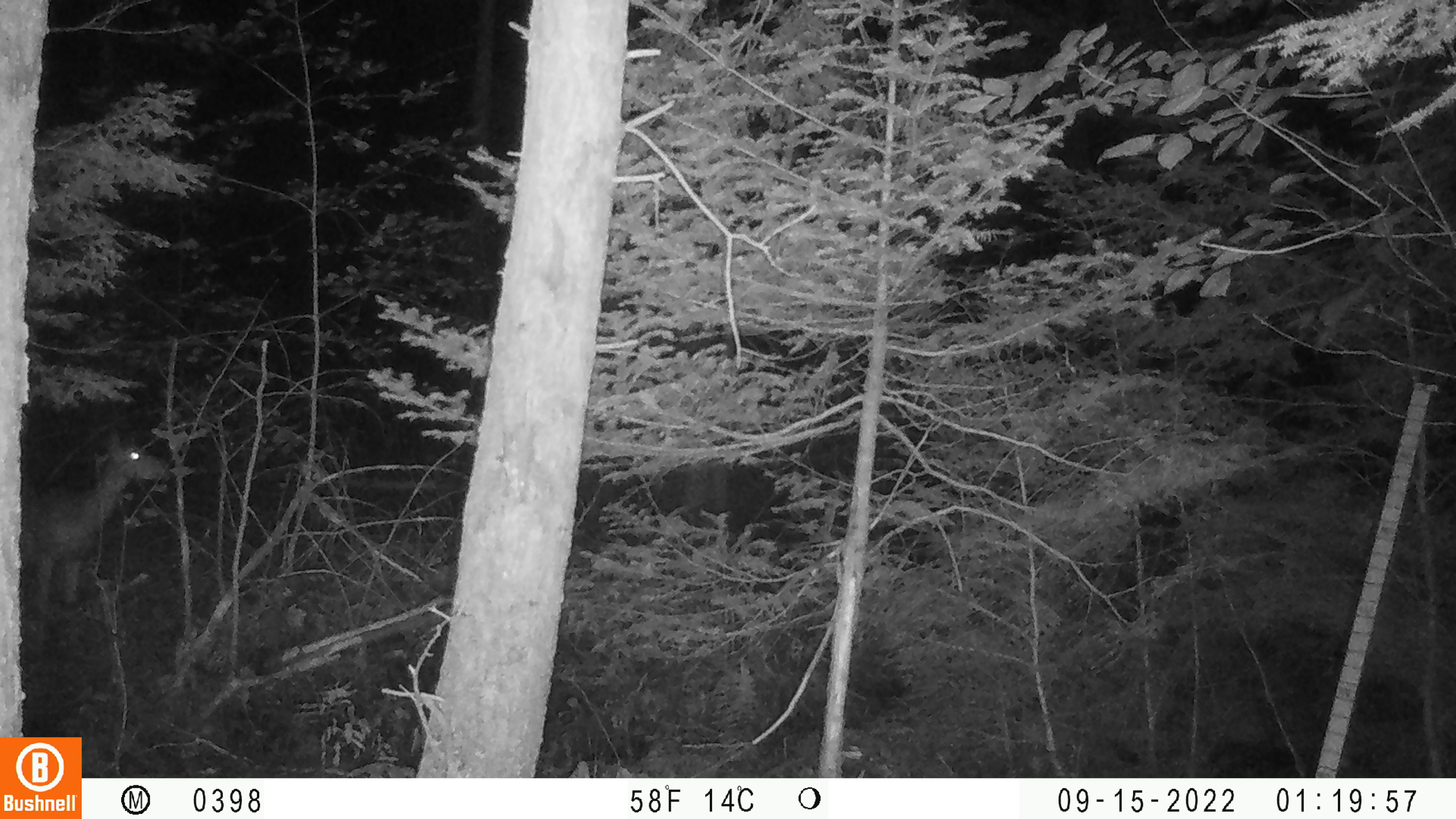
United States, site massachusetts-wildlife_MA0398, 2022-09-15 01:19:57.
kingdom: Animalia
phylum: Chordata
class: Mammalia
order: Artiodactyla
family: Cervidae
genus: Odocoileus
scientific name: Odocoileus virginianus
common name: white-tailed deer